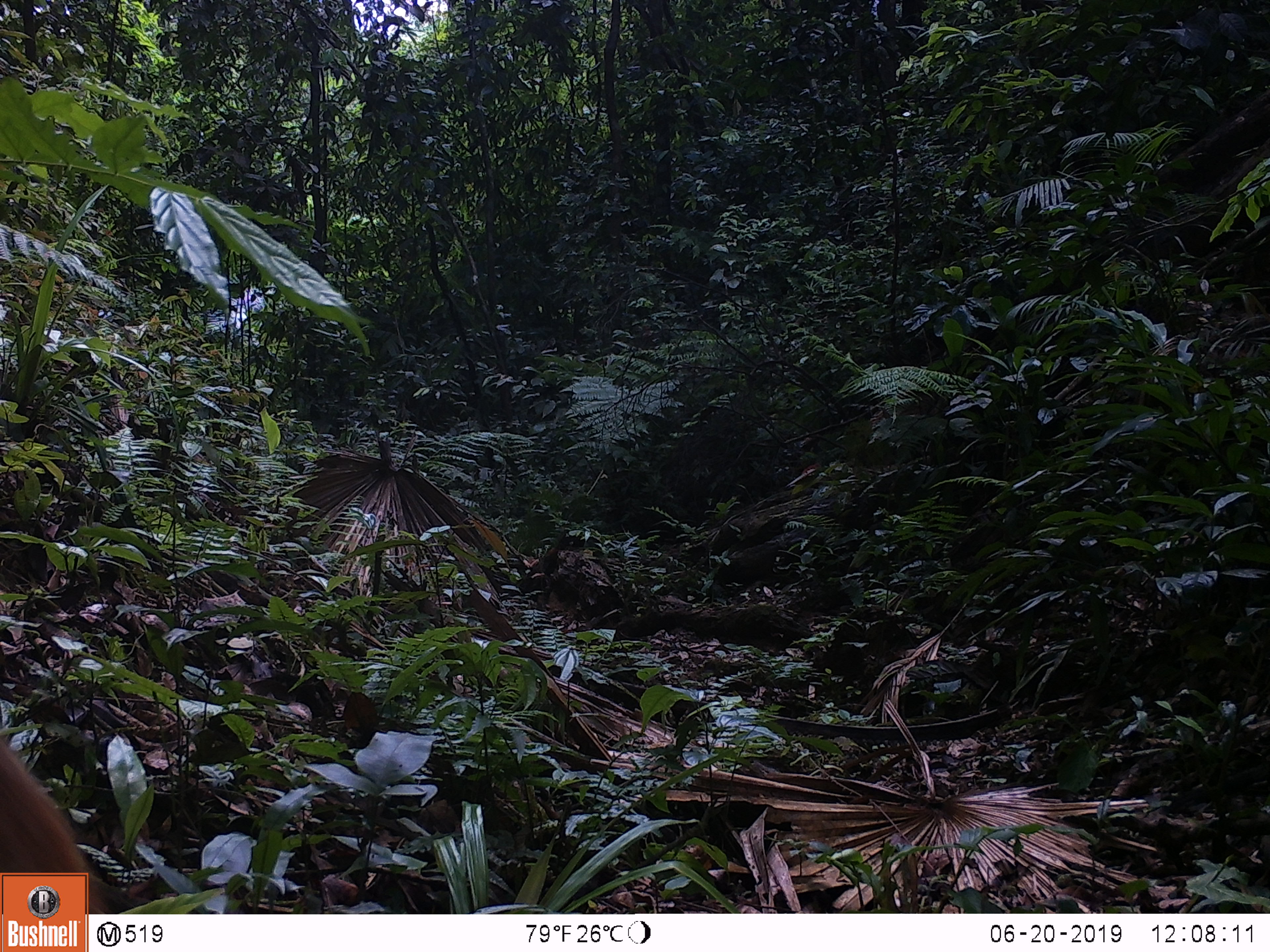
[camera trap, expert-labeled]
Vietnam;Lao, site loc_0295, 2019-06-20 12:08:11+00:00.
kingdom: Animalia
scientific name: Animalia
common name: animal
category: unidentified animal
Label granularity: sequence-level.